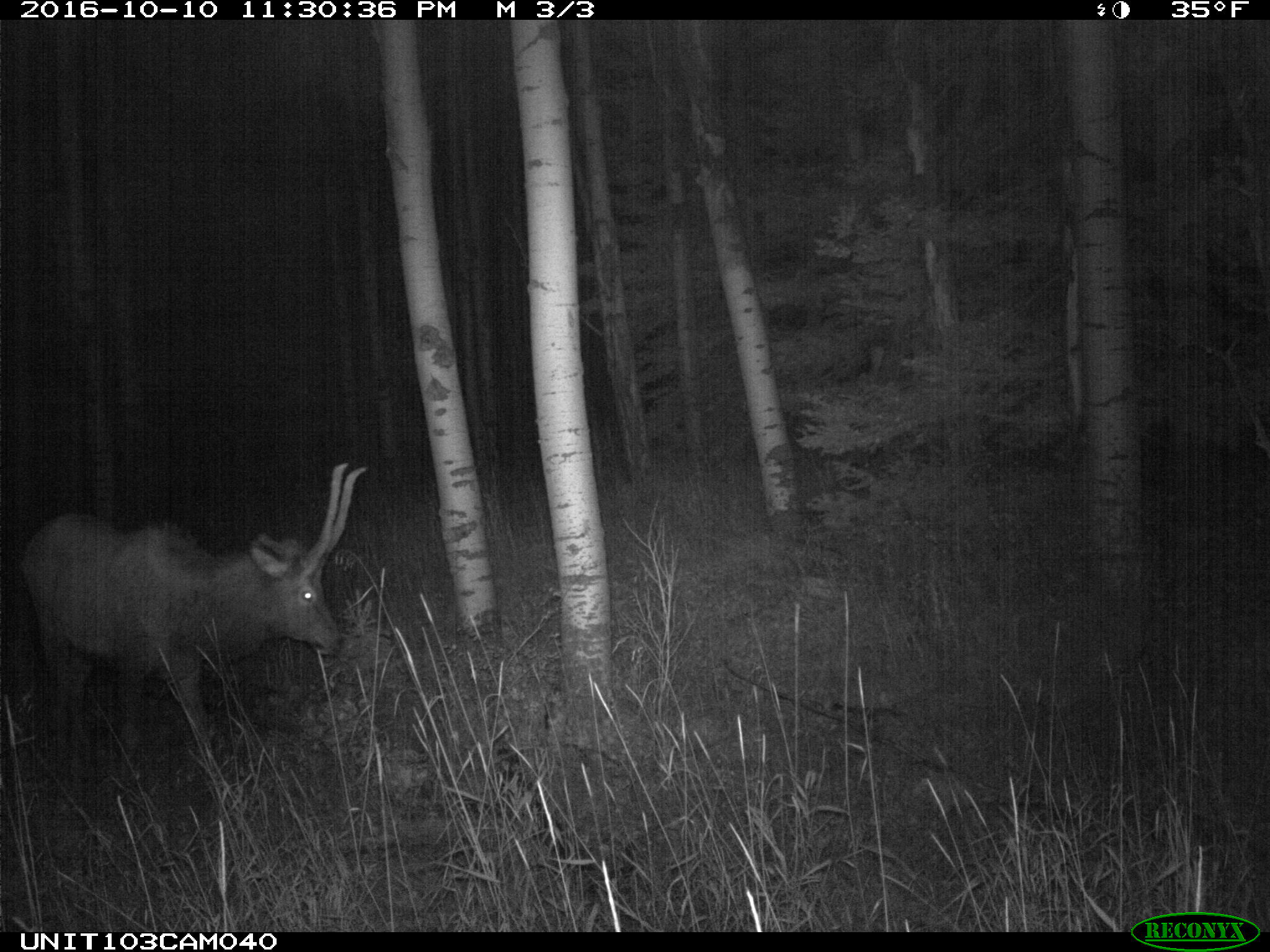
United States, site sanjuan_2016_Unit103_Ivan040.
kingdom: Animalia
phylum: Chordata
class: Mammalia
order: Artiodactyla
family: Cervidae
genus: Cervus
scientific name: Cervus elaphus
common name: red deer